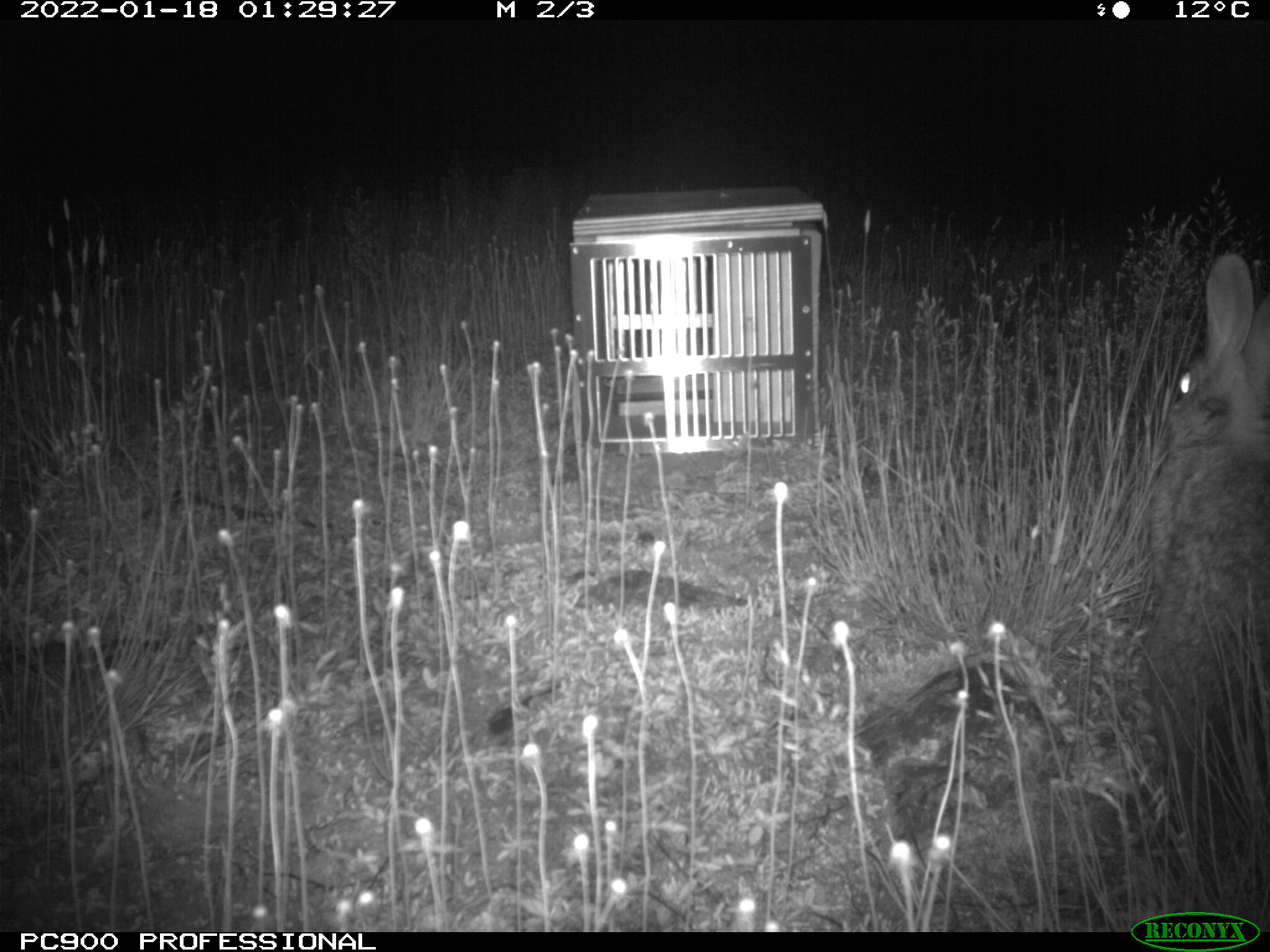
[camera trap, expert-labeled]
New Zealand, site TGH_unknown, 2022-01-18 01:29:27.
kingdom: Animalia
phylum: Chordata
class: Mammalia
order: Lagomorpha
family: Leporidae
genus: Oryctolagus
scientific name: Oryctolagus cuniculus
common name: european rabbit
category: rabbit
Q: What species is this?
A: Rabbit (european rabbit) (Oryctolagus cuniculus).